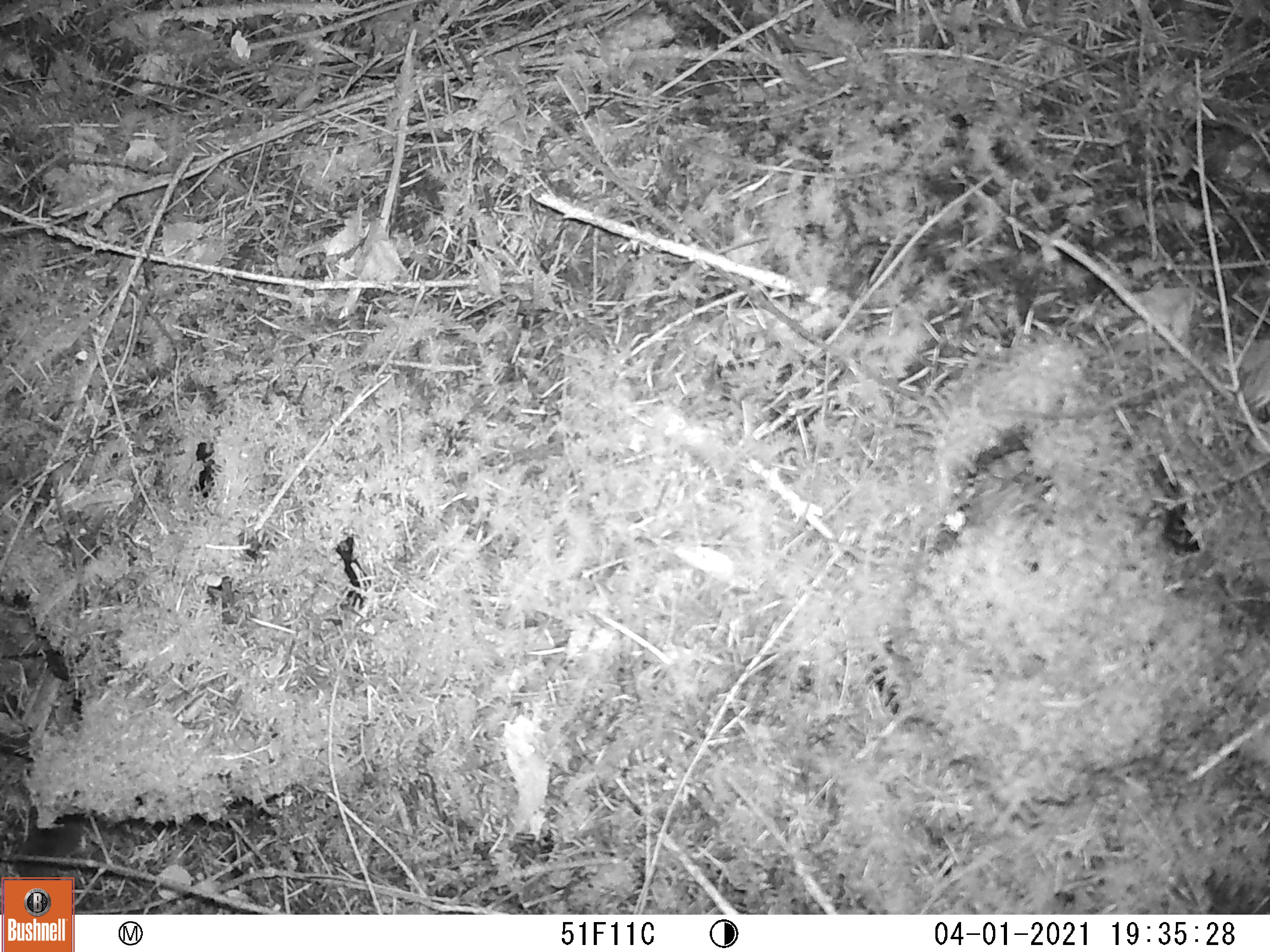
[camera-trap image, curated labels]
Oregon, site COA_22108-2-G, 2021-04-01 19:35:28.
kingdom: Animalia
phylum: Chordata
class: Mammalia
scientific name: Mammalia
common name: small mammal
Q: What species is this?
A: Small mammal (Mammalia).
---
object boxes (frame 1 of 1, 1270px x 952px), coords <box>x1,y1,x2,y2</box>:
small mammal: <box>0,773,151,877</box>